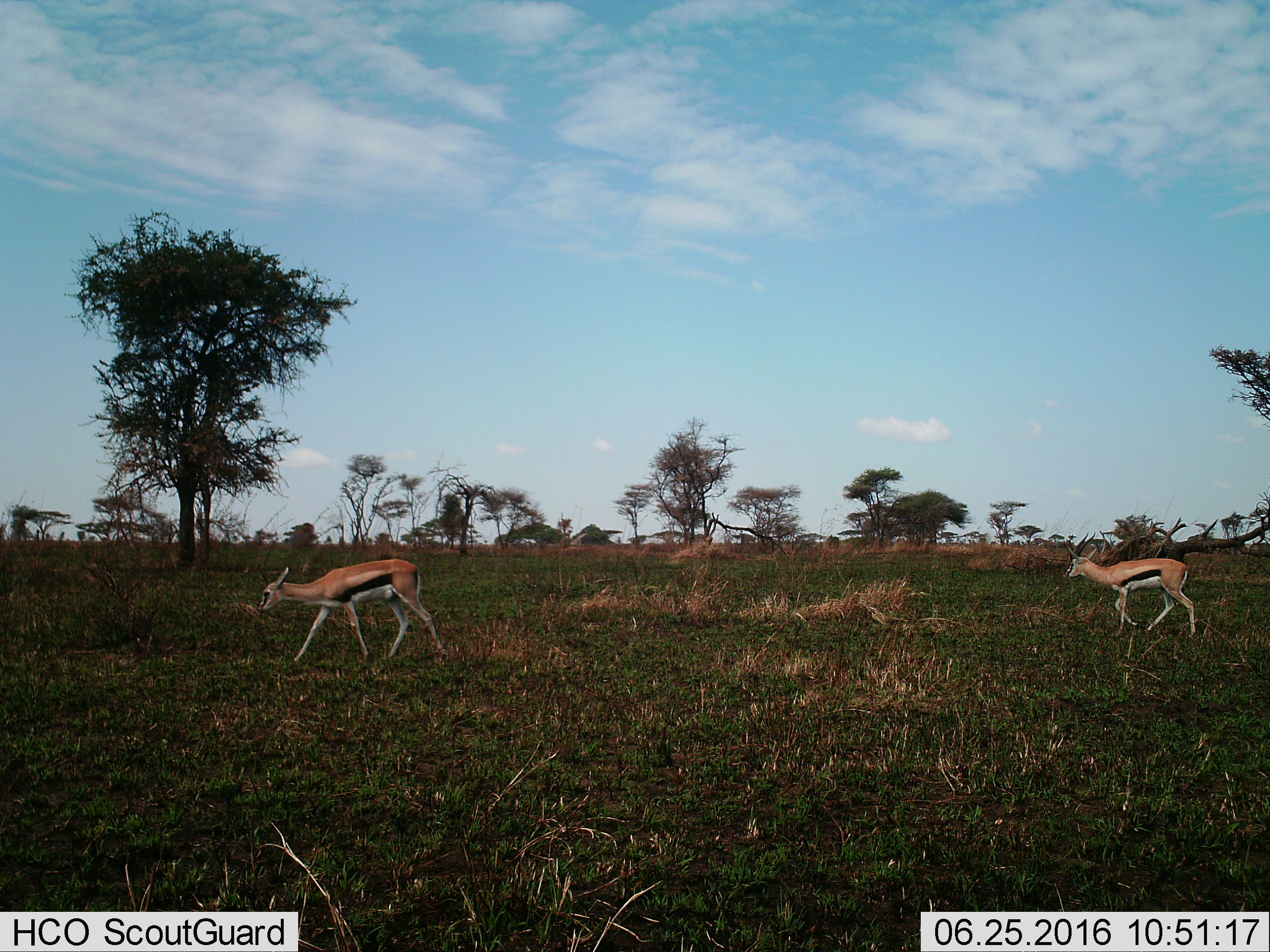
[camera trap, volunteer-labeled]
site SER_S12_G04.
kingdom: Animalia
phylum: Chordata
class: Mammalia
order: Artiodactyla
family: Bovidae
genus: Eudorcas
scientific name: Eudorcas thomsonii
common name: thomson's gazelle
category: gazellethomsons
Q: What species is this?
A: Gazellethomsons (thomson's gazelle) (Eudorcas thomsonii).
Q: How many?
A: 2.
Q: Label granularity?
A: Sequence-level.